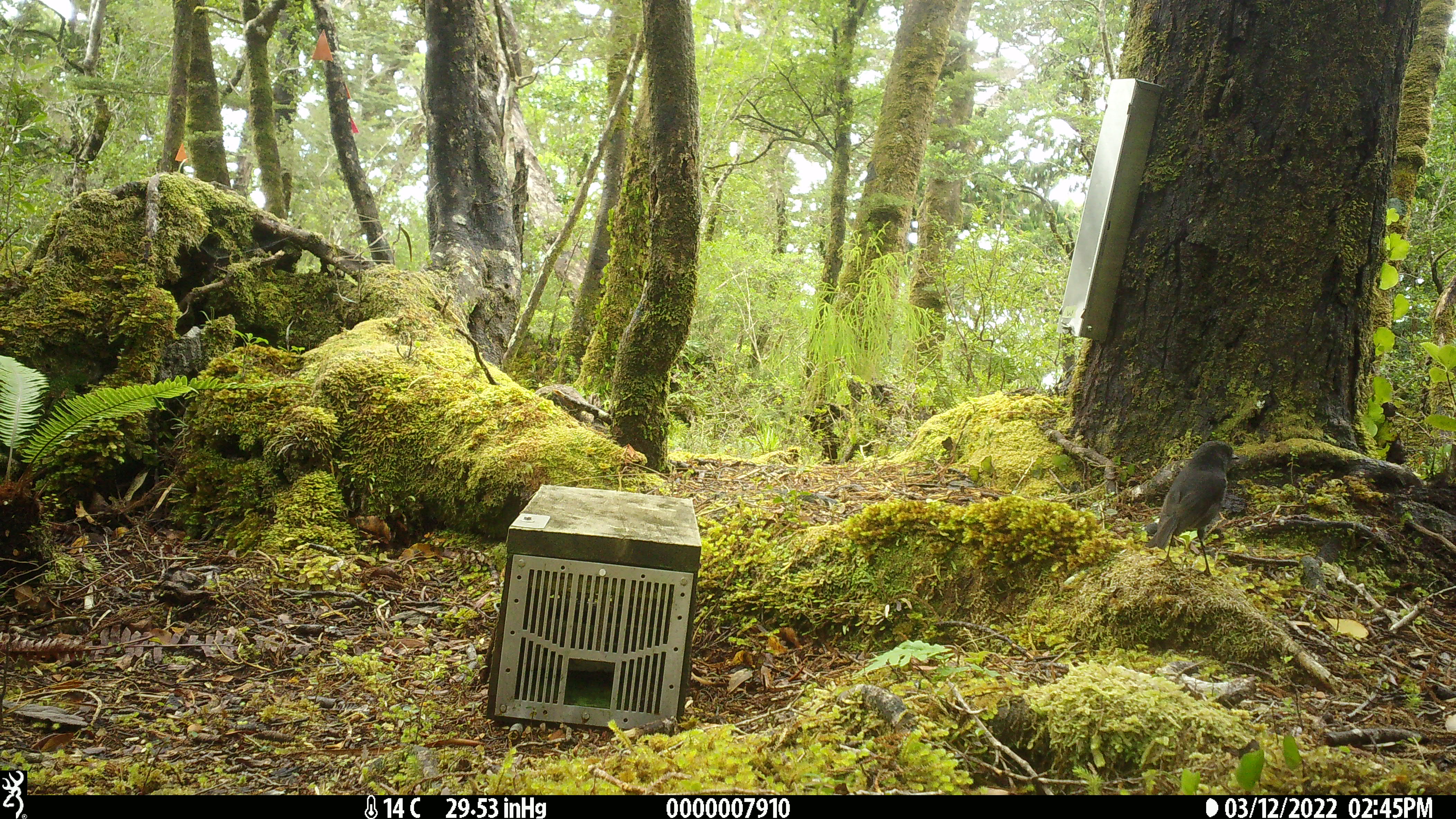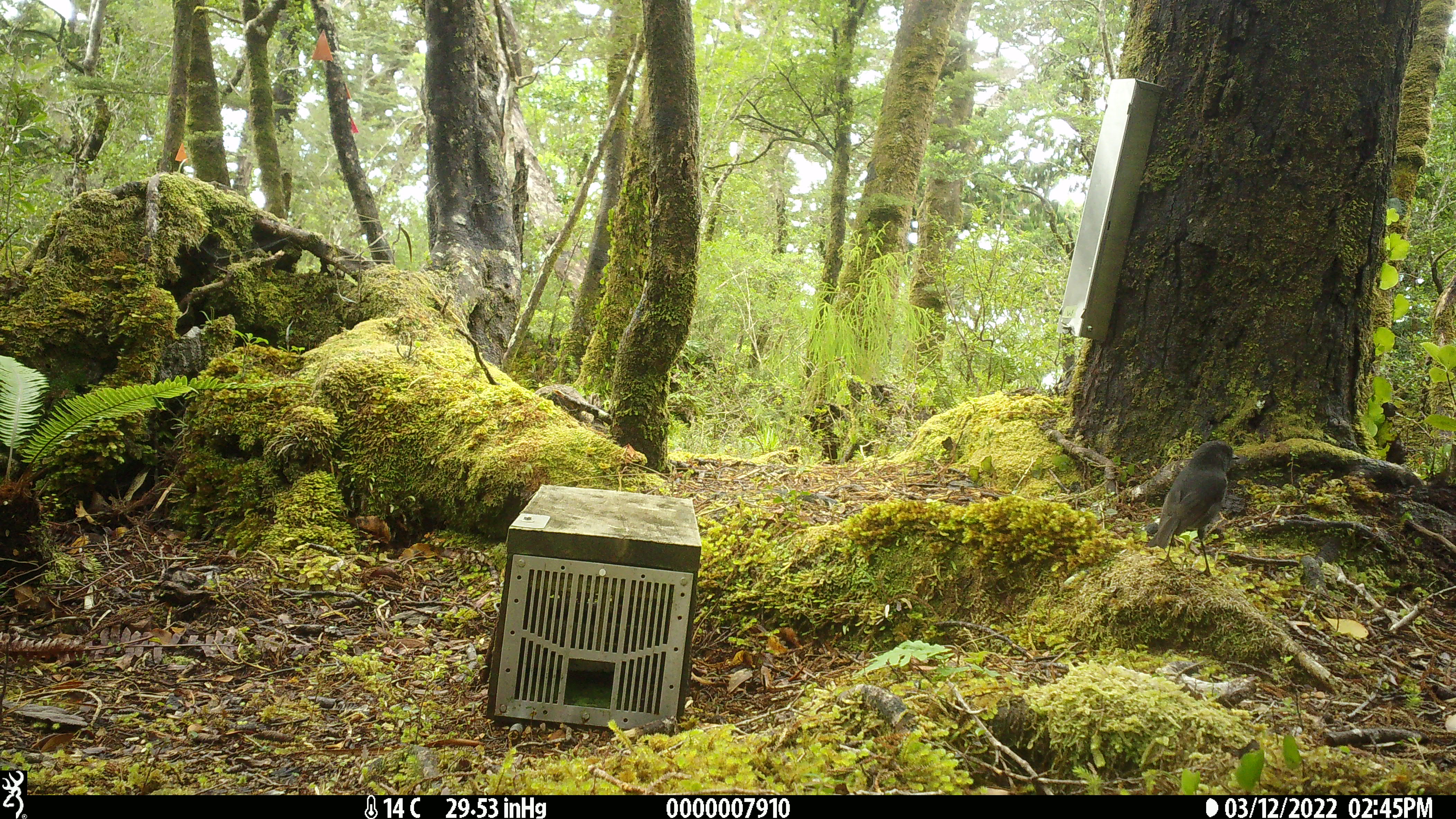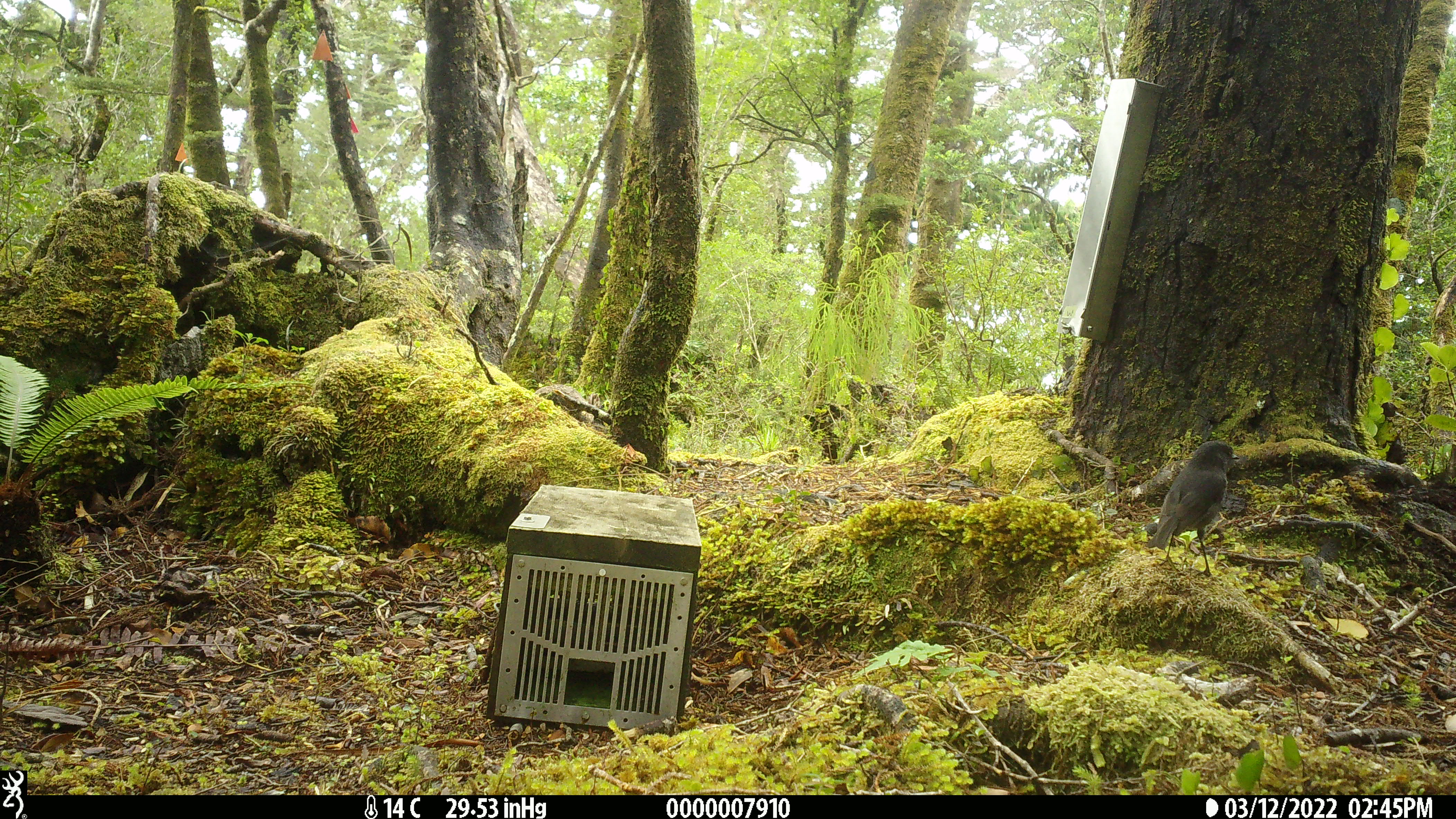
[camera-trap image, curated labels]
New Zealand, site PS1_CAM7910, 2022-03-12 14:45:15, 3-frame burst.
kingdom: Animalia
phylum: Chordata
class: Aves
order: Passeriformes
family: Petroicidae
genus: Petroica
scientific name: Petroica australis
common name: new zealand robin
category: robin